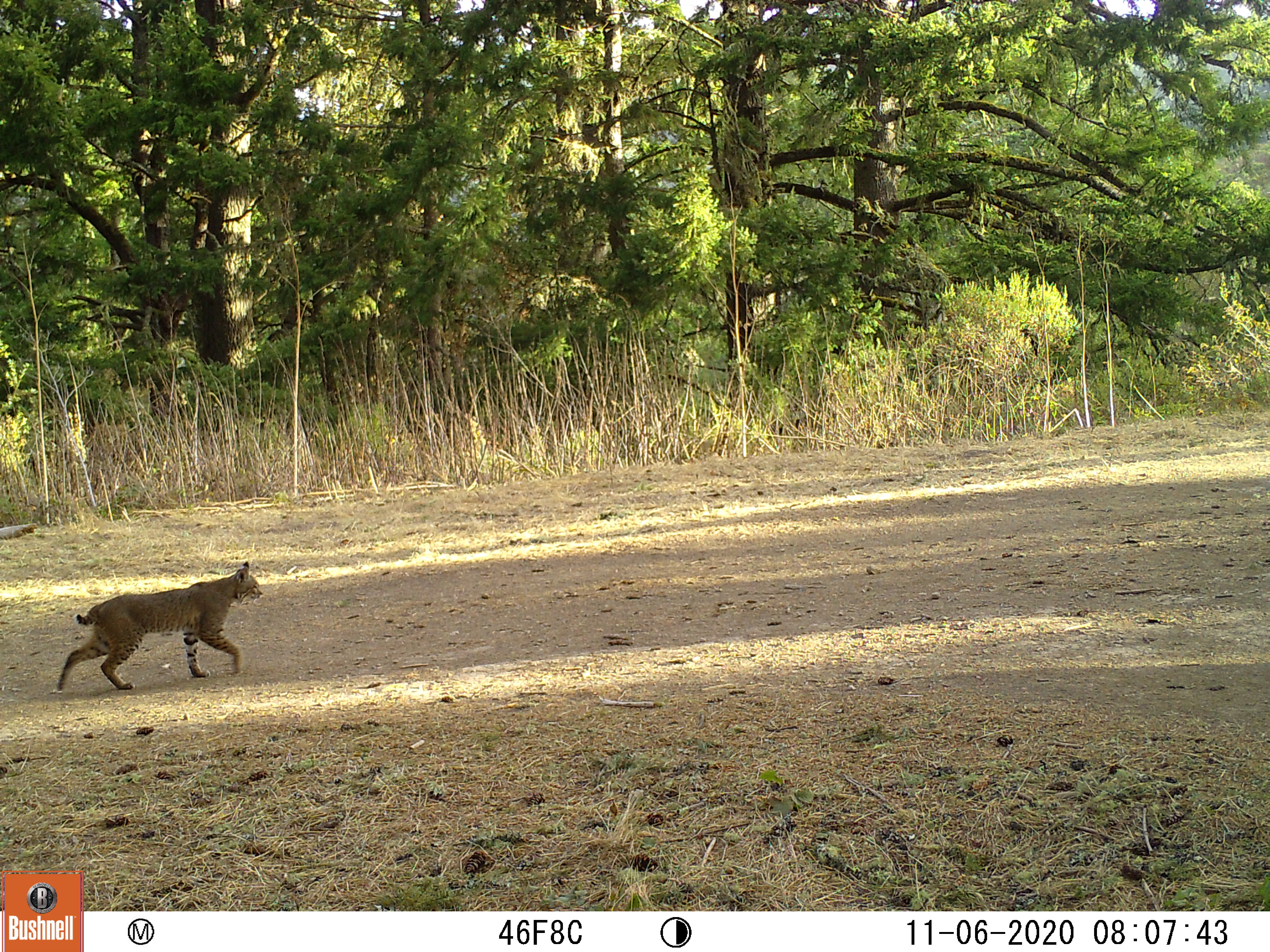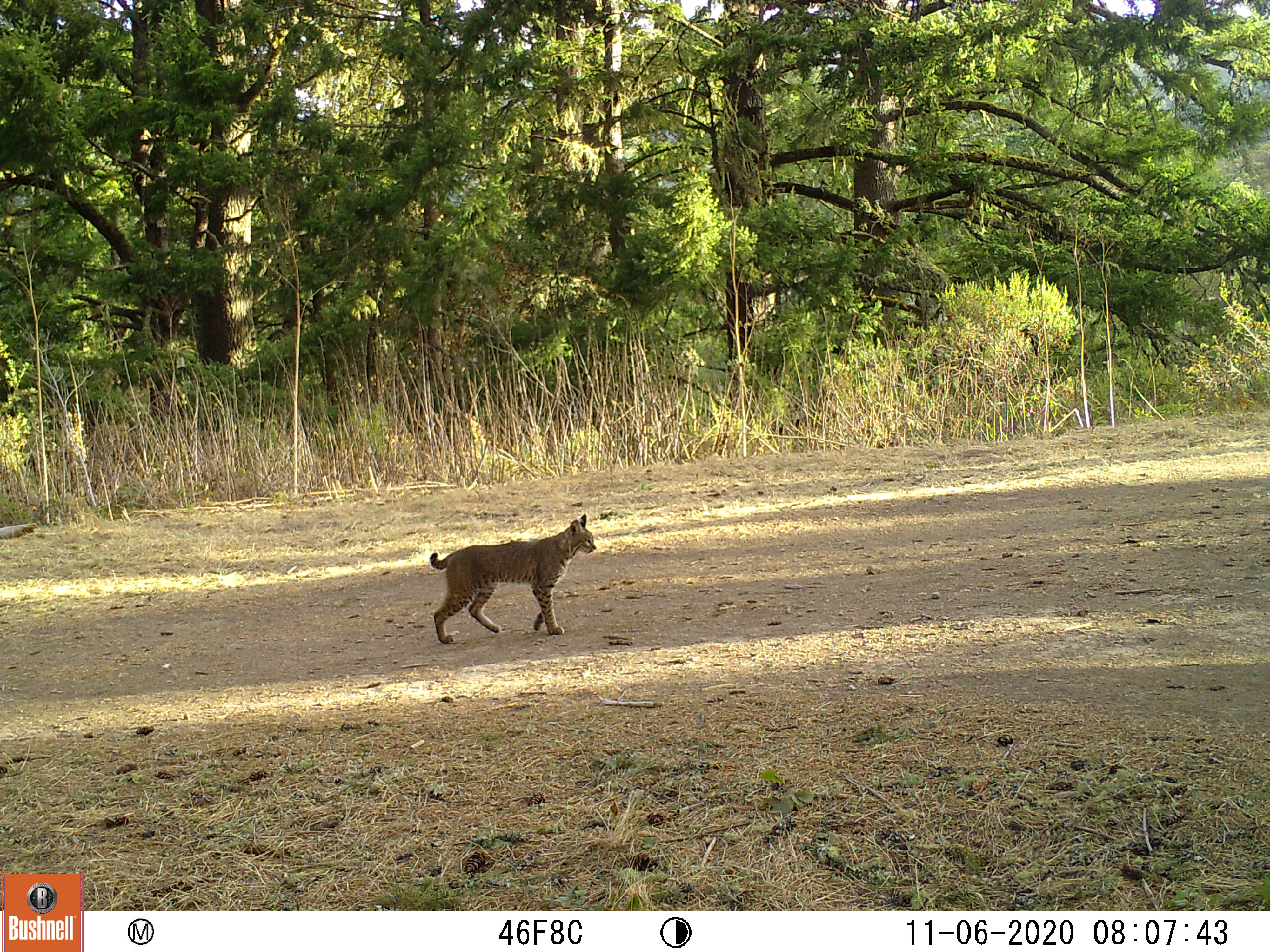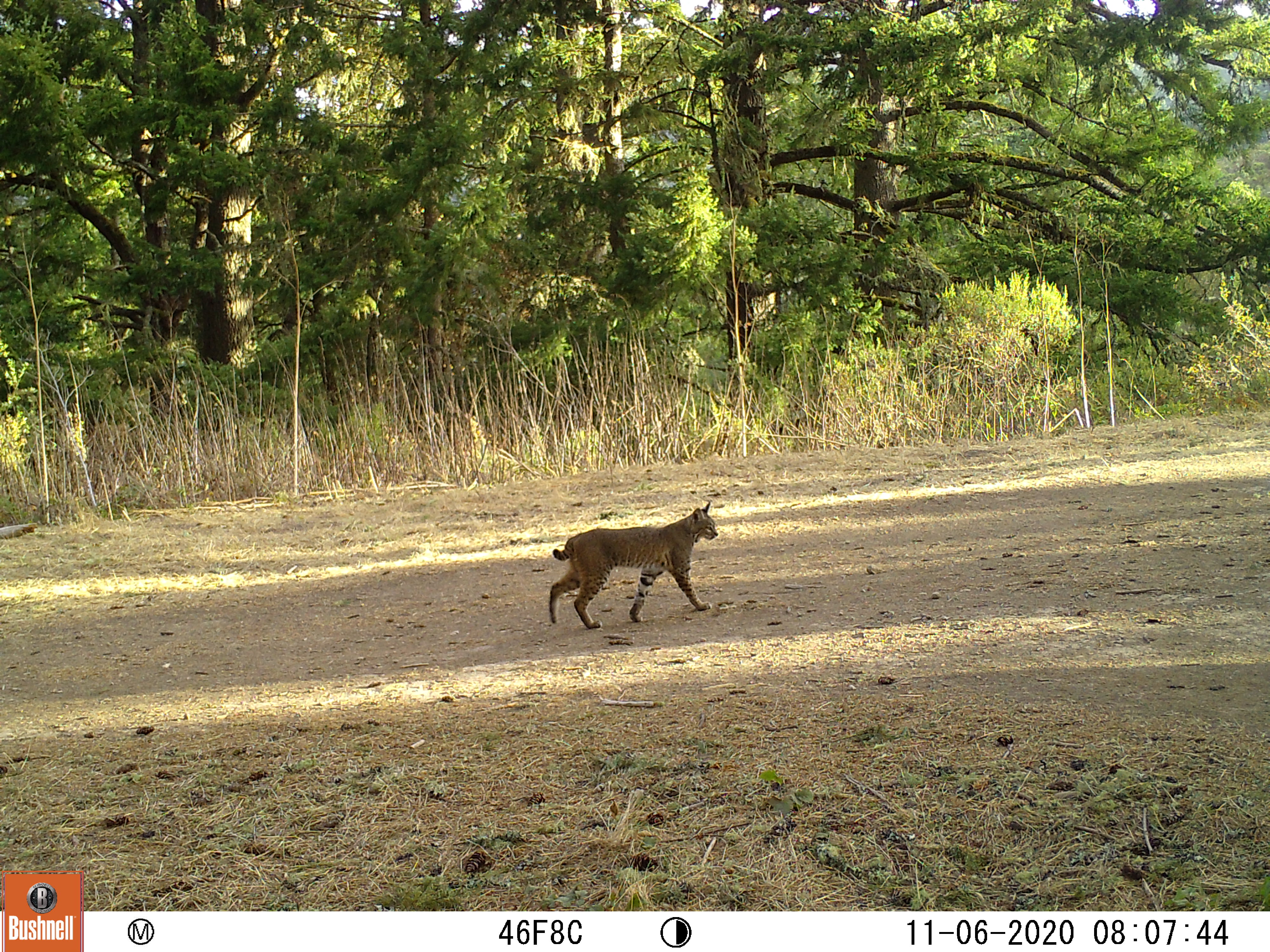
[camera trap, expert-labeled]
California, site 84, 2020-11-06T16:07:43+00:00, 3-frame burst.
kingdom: Animalia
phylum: Chordata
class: Mammalia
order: Carnivora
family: Felidae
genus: Lynx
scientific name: Lynx rufus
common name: bobcat